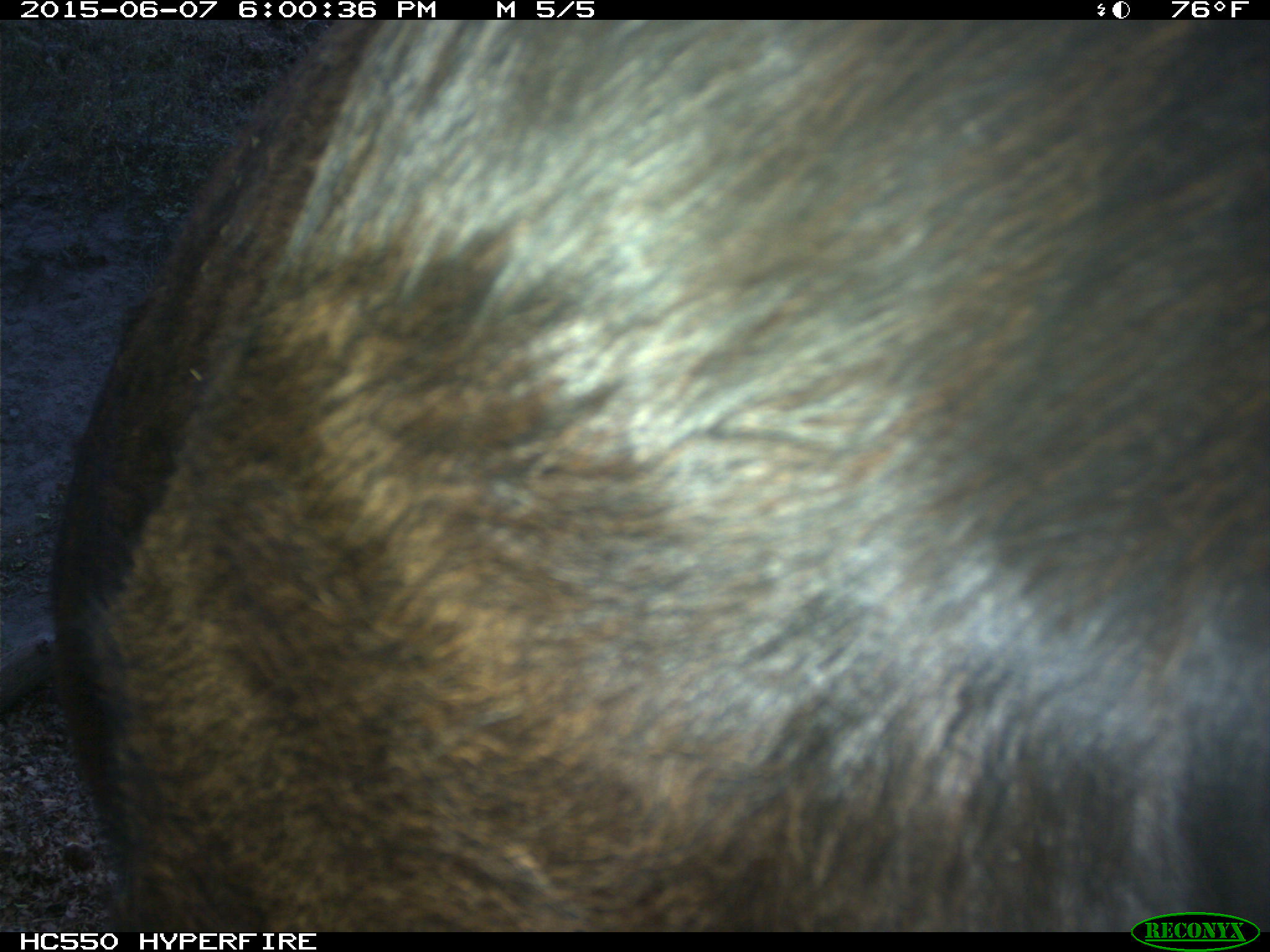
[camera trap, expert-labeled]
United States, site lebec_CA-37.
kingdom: Animalia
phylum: Chordata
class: Mammalia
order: Artiodactyla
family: Bovidae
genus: Bos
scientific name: Bos taurus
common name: domestic cow